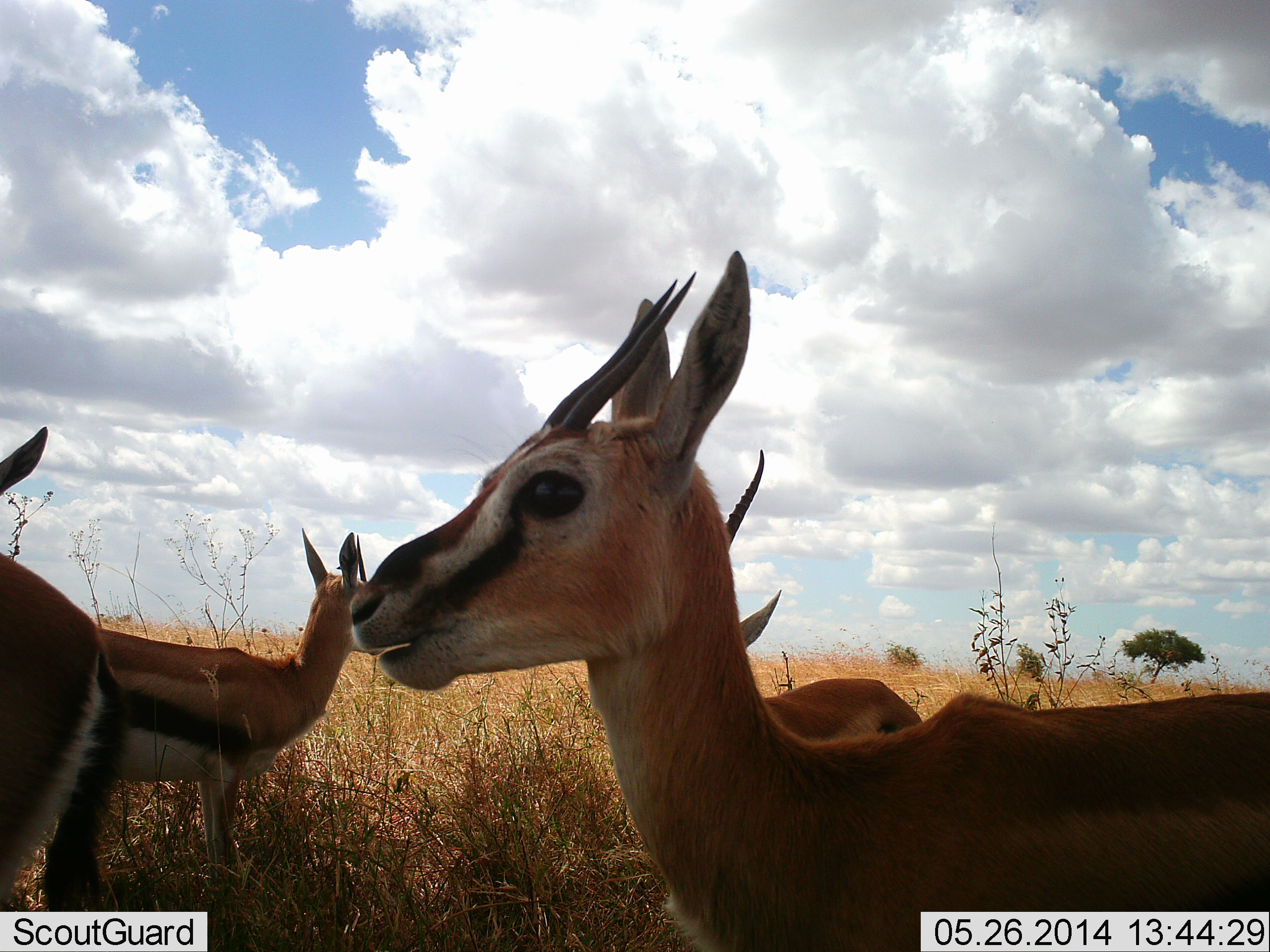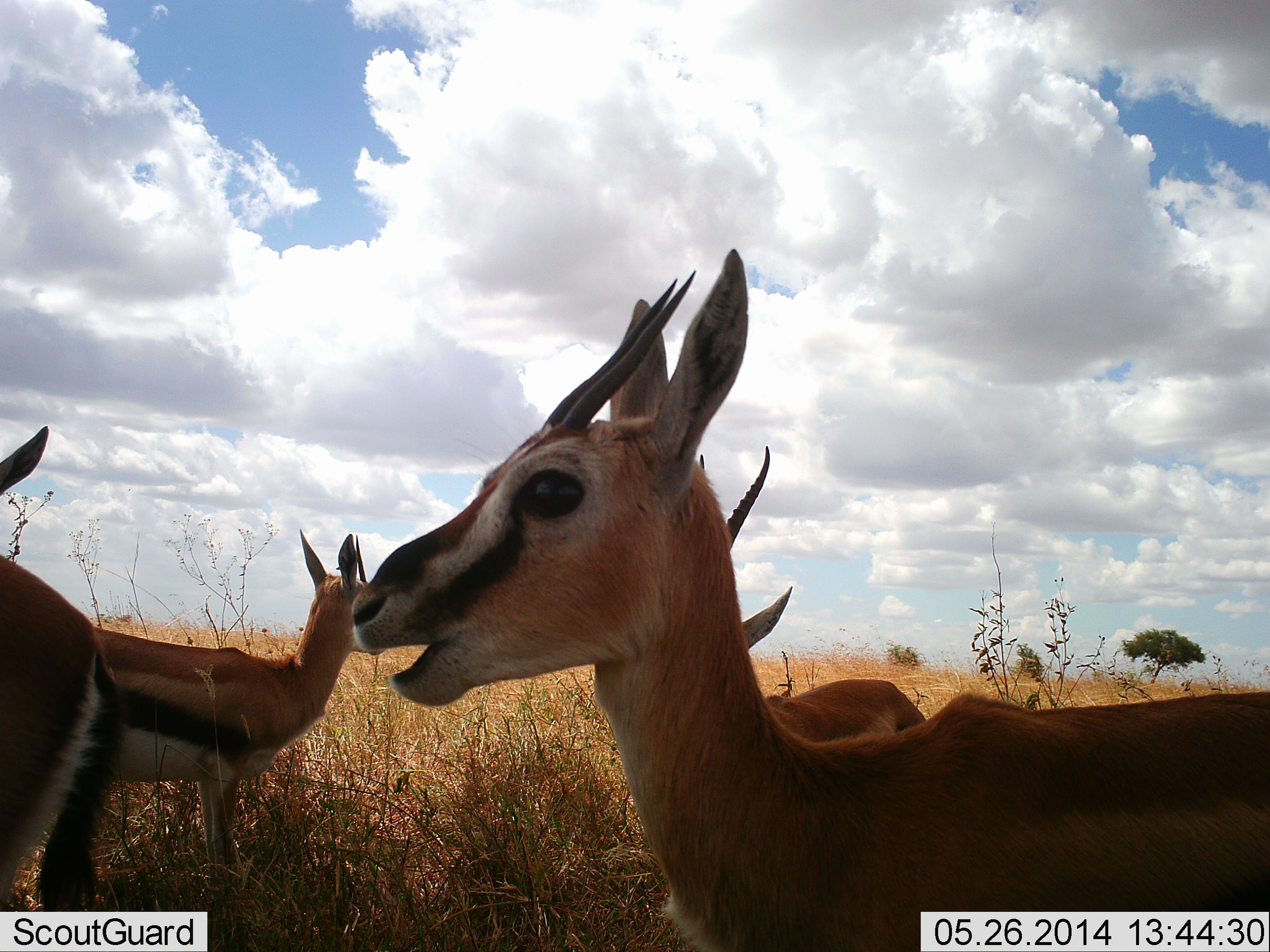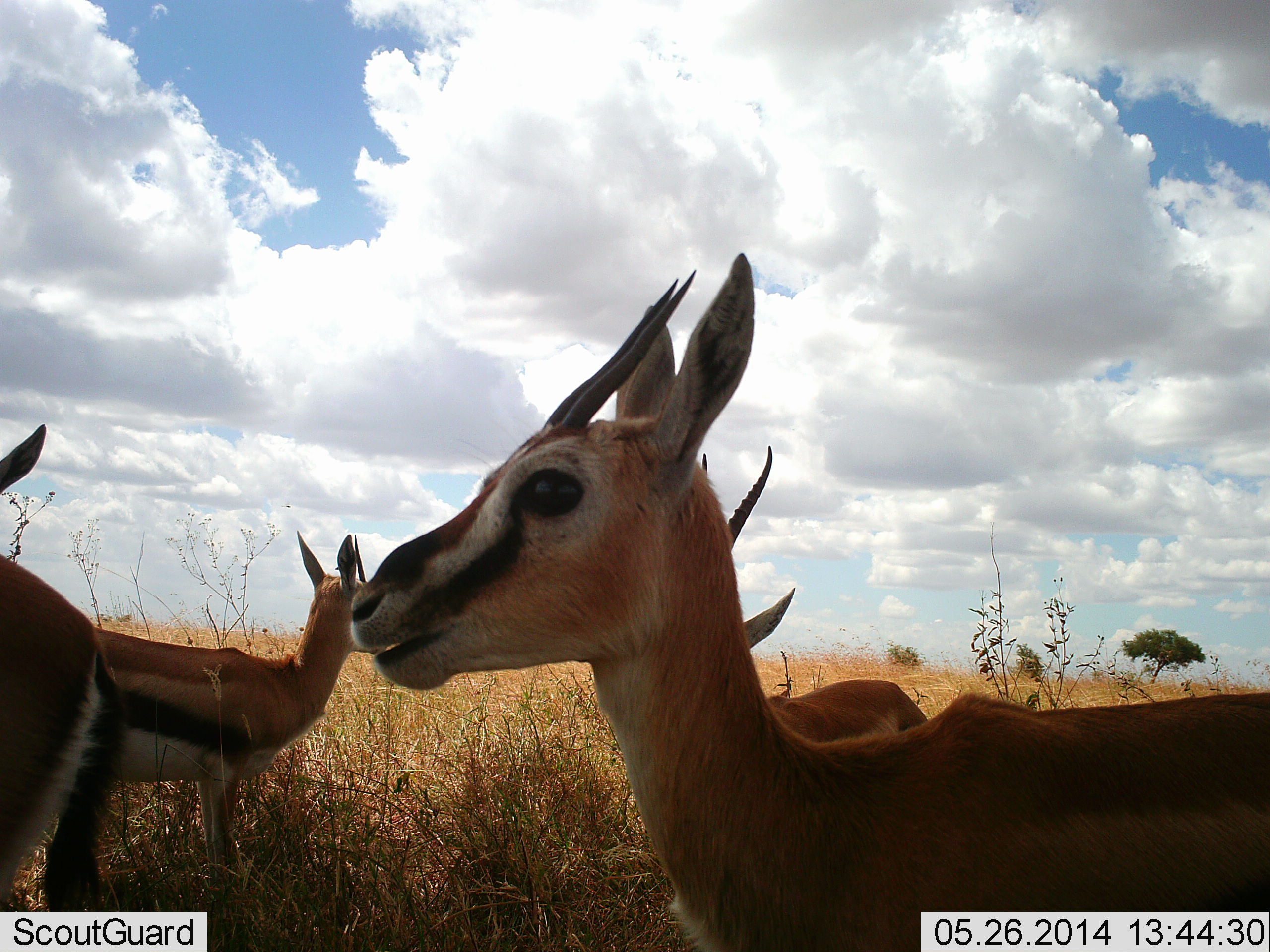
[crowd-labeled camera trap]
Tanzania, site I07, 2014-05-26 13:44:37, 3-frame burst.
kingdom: Animalia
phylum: Chordata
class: Mammalia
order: Artiodactyla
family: Bovidae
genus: Eudorcas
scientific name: Eudorcas thomsonii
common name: thomson's gazelle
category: gazellethomsons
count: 4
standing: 80%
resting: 0%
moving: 0%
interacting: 0%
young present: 0%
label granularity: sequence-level